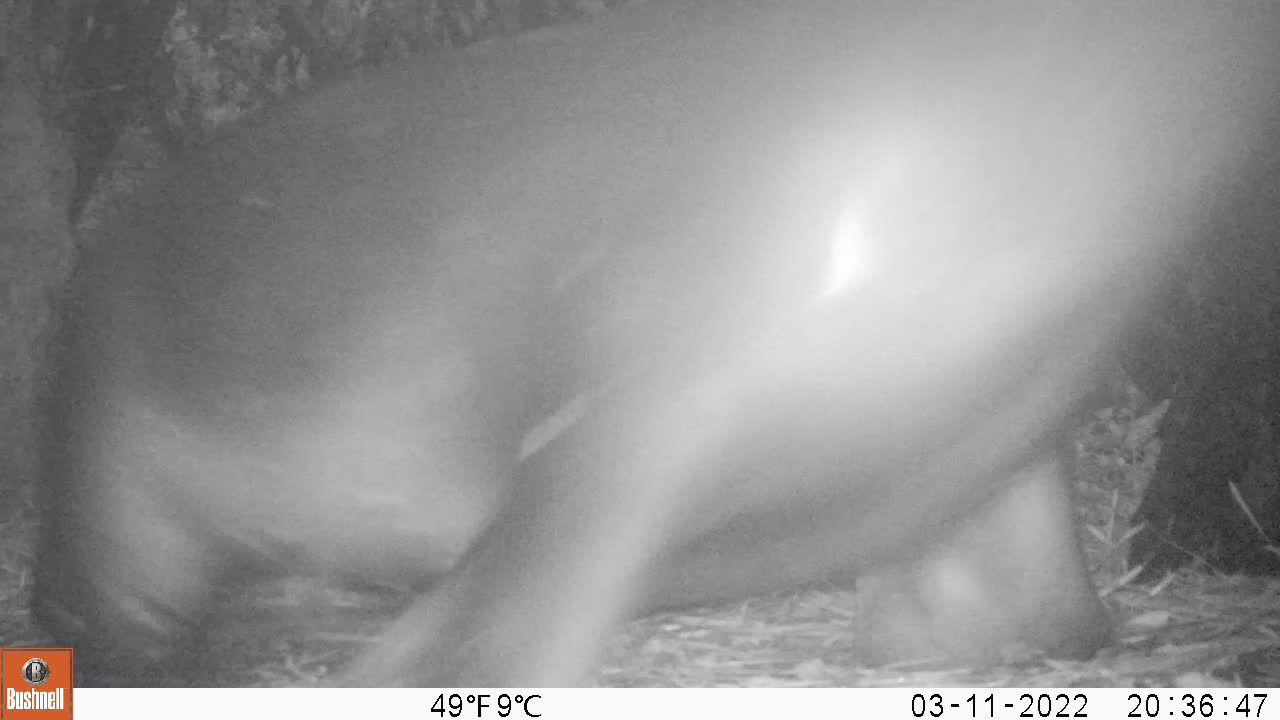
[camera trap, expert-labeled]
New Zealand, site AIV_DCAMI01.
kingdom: Animalia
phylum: Chordata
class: Mammalia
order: Carnivora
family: Otariidae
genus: Phocarctos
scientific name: Phocarctos hookeri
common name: new zealand sea lion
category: sealion